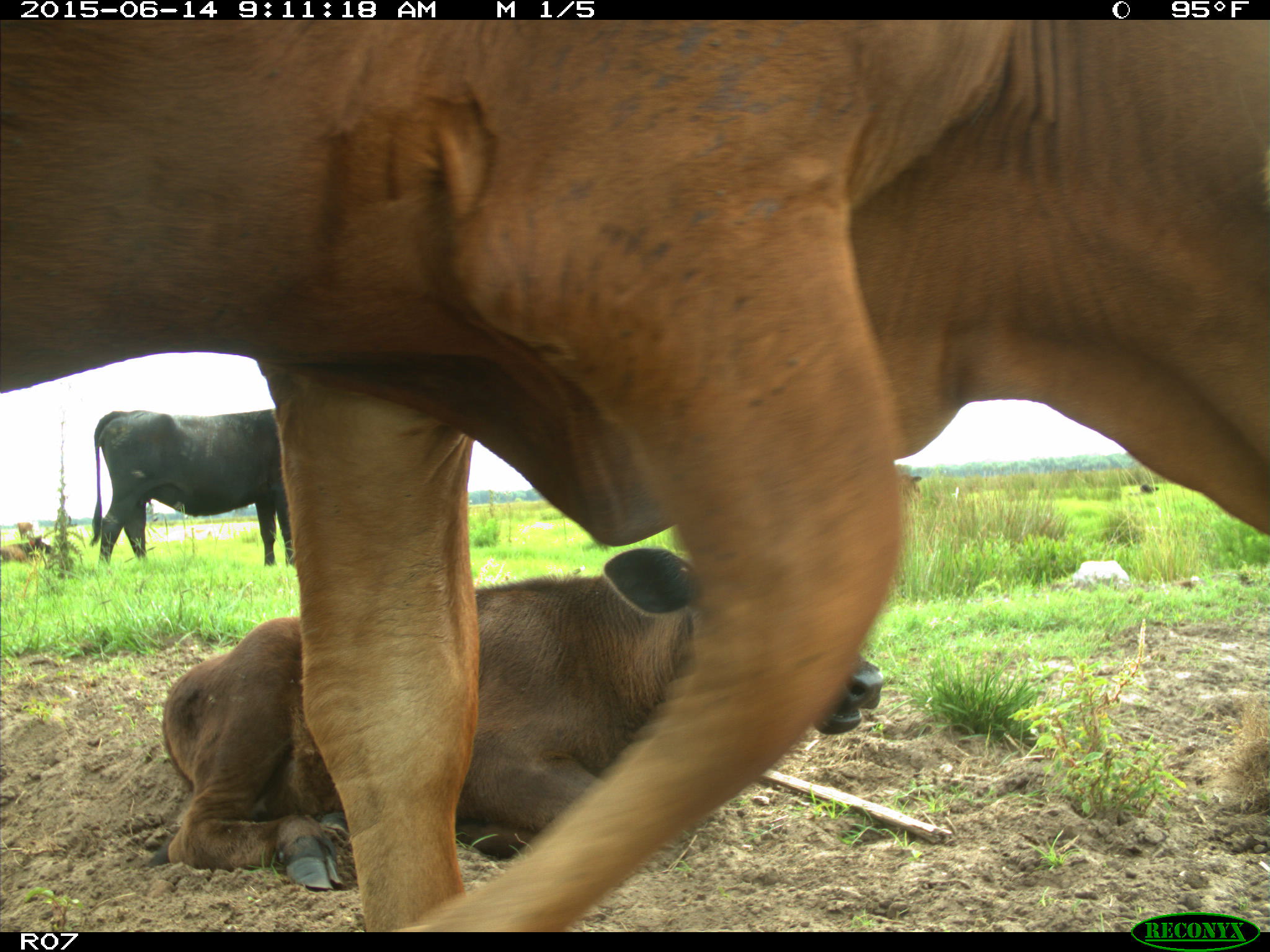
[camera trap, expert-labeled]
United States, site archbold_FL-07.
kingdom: Animalia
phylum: Chordata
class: Mammalia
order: Artiodactyla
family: Bovidae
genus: Bos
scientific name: Bos taurus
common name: domestic cow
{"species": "Bos taurus (domestic cow)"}